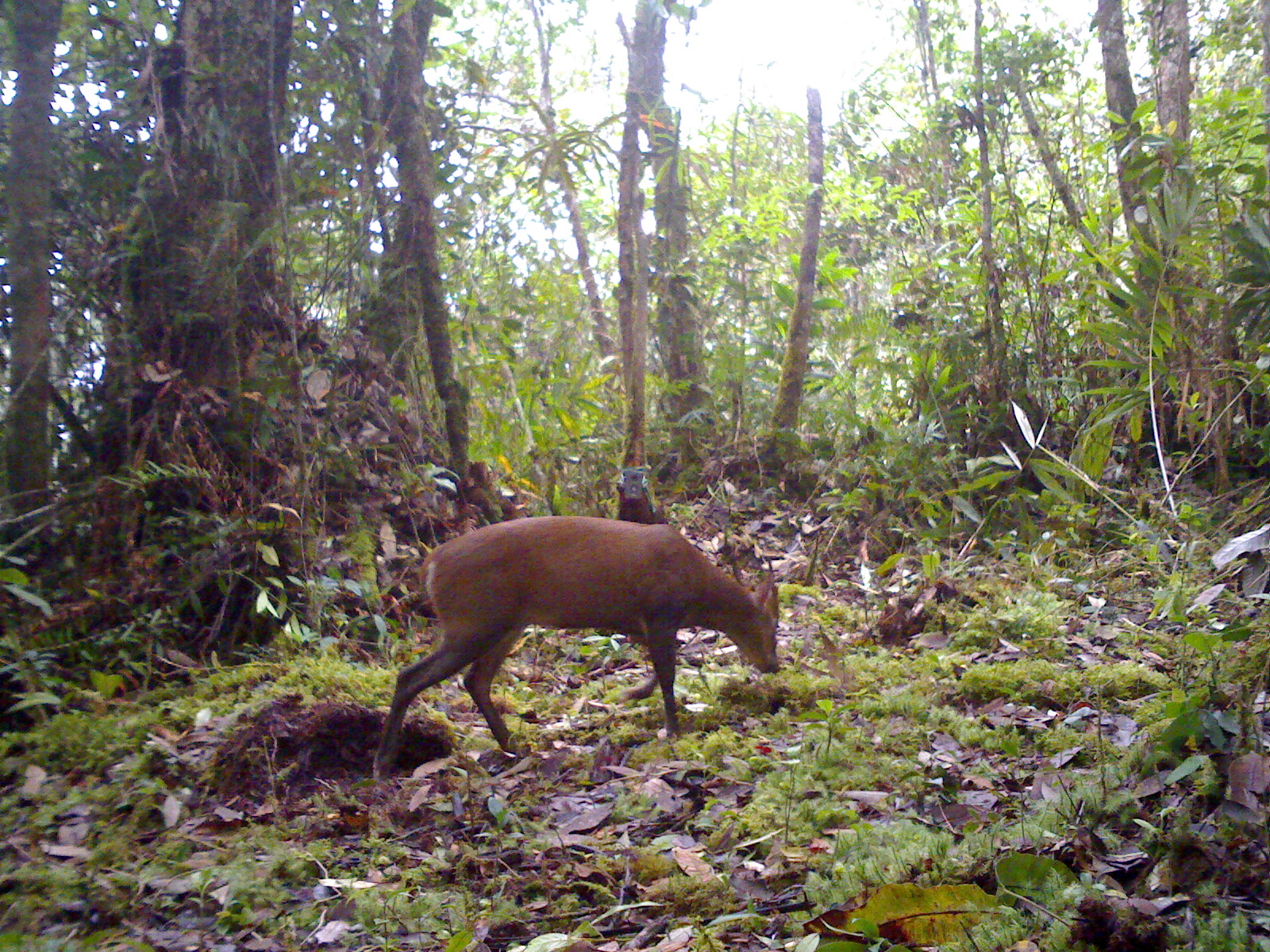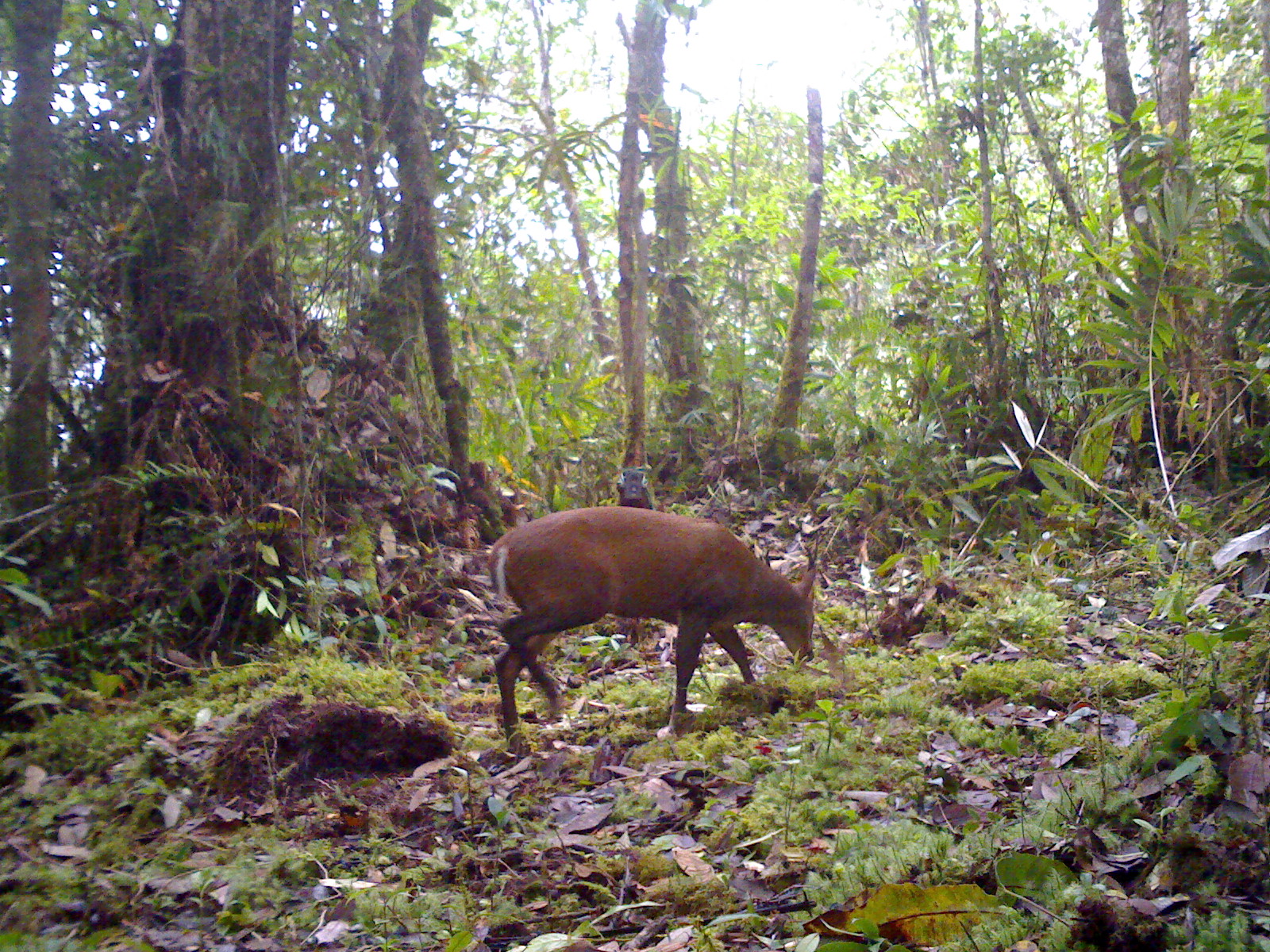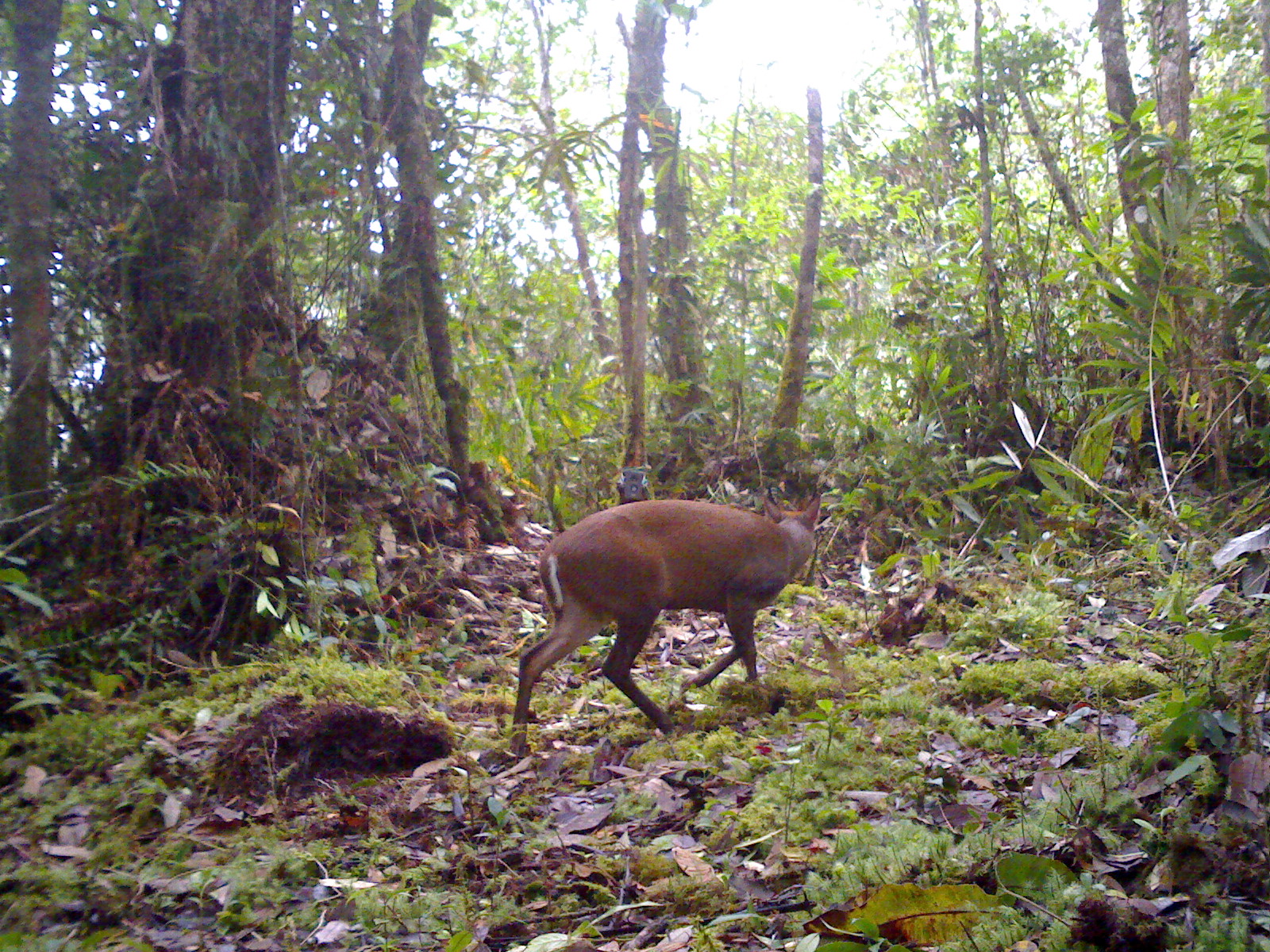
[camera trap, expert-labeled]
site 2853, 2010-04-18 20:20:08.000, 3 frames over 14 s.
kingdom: Animalia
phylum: Chordata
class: Mammalia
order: Artiodactyla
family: Cervidae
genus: Muntiacus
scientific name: Muntiacus muntjak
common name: southern red muntjac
Muntiacus muntjak (southern red muntjac), count 1, sex male.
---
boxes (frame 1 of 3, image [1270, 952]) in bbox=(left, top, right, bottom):
muntiacus muntjak: bbox=(371, 515, 779, 777)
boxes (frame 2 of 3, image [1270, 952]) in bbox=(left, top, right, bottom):
muntiacus muntjak: bbox=(486, 505, 816, 757)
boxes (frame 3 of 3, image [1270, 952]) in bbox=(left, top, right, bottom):
muntiacus muntjak: bbox=(510, 486, 820, 758)